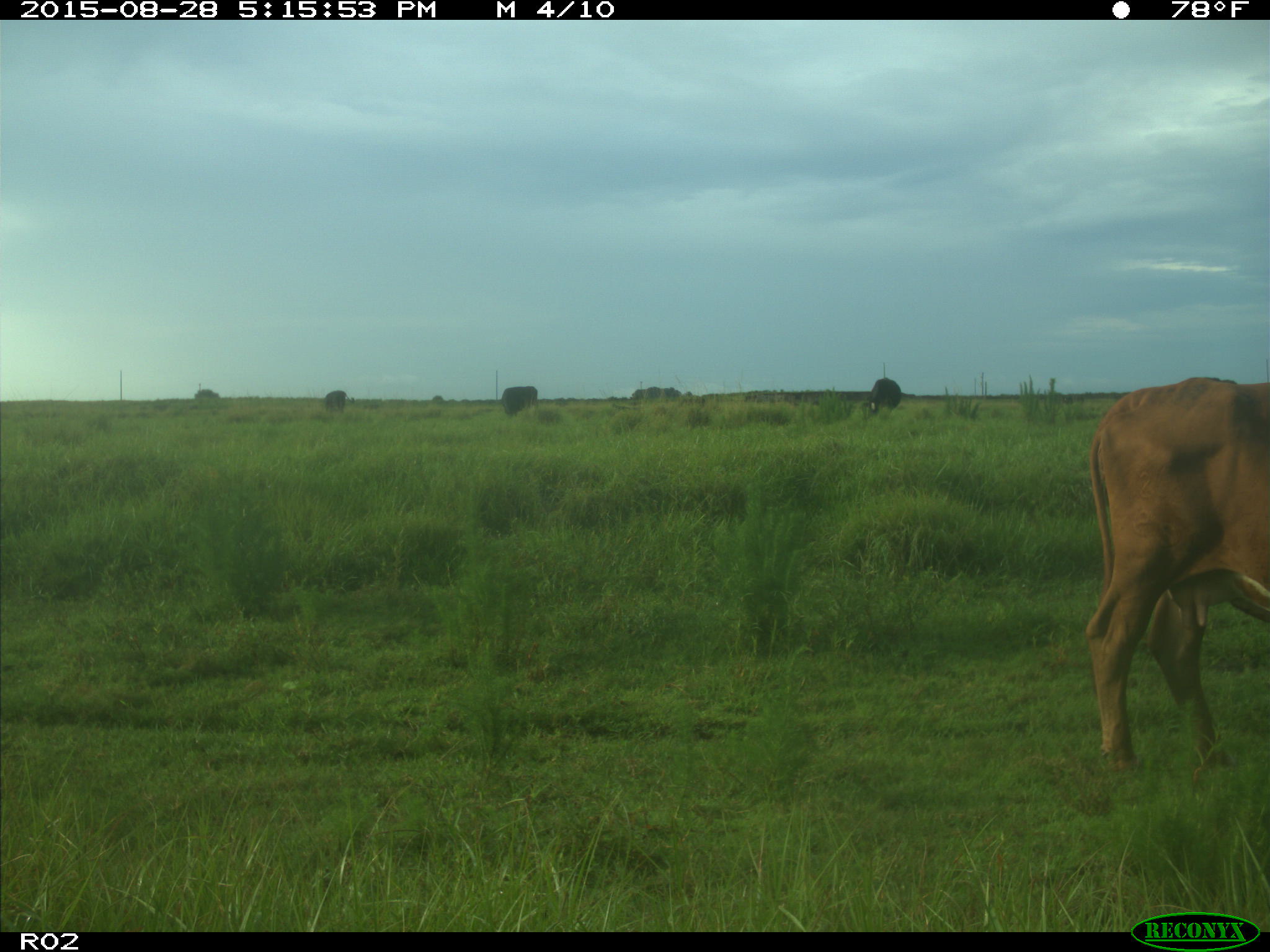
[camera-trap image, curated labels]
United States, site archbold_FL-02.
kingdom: Animalia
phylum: Chordata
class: Mammalia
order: Artiodactyla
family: Bovidae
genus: Bos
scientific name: Bos taurus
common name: domestic cow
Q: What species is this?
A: Bos taurus (domestic cow).